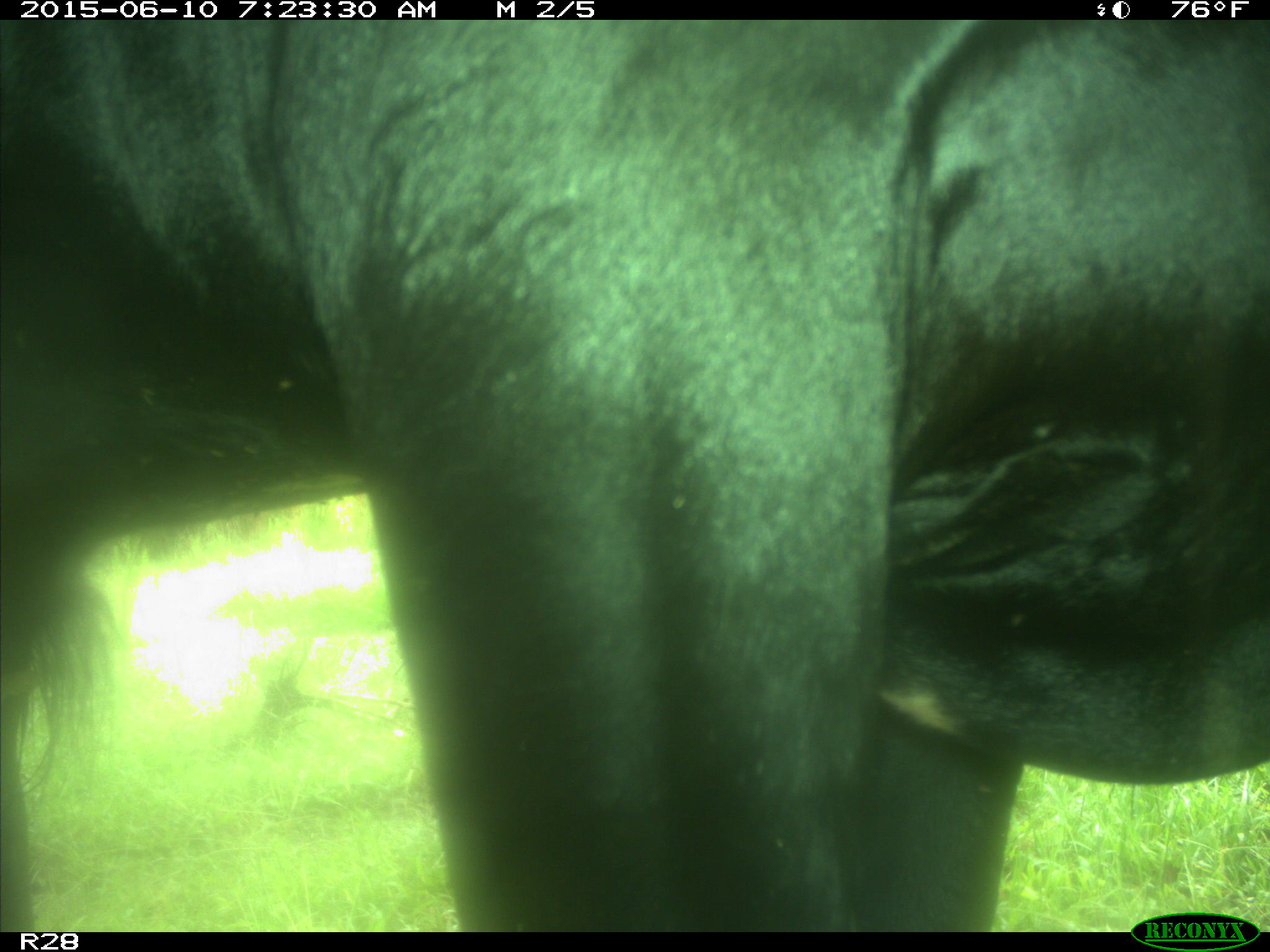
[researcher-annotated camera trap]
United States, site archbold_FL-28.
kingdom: Animalia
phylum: Chordata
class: Mammalia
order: Artiodactyla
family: Bovidae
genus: Bos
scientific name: Bos taurus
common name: domestic cow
Bos taurus (domestic cow).